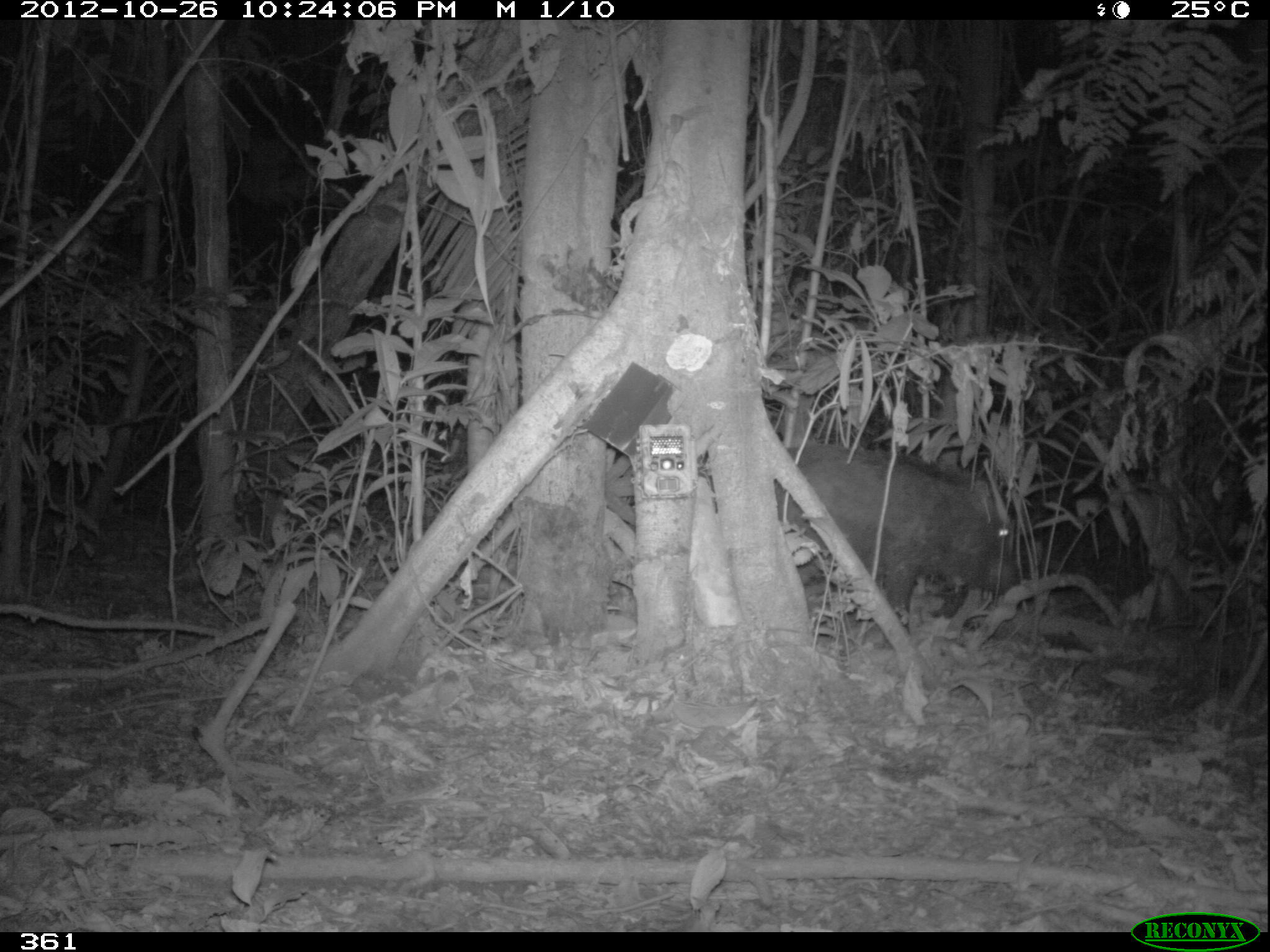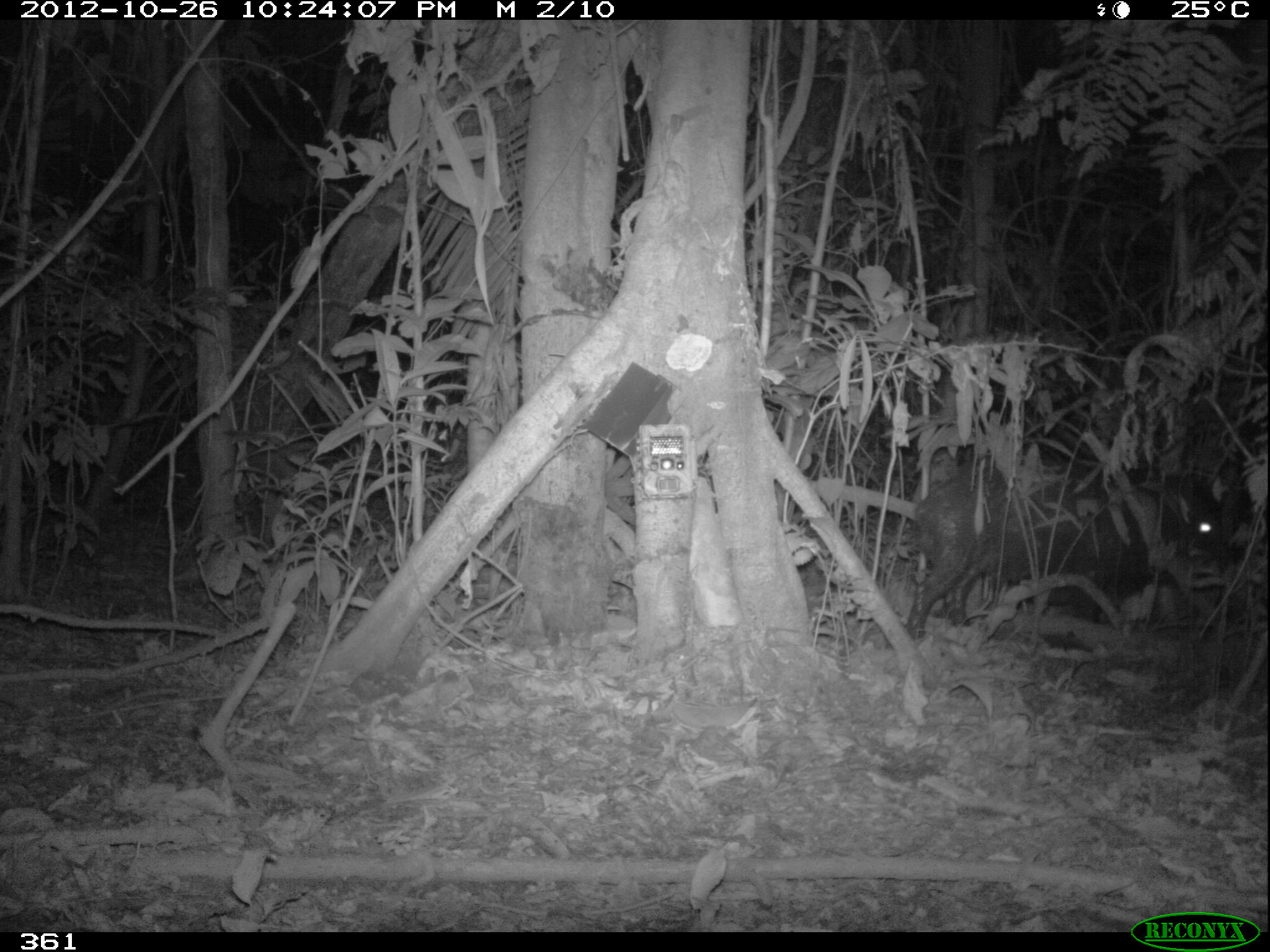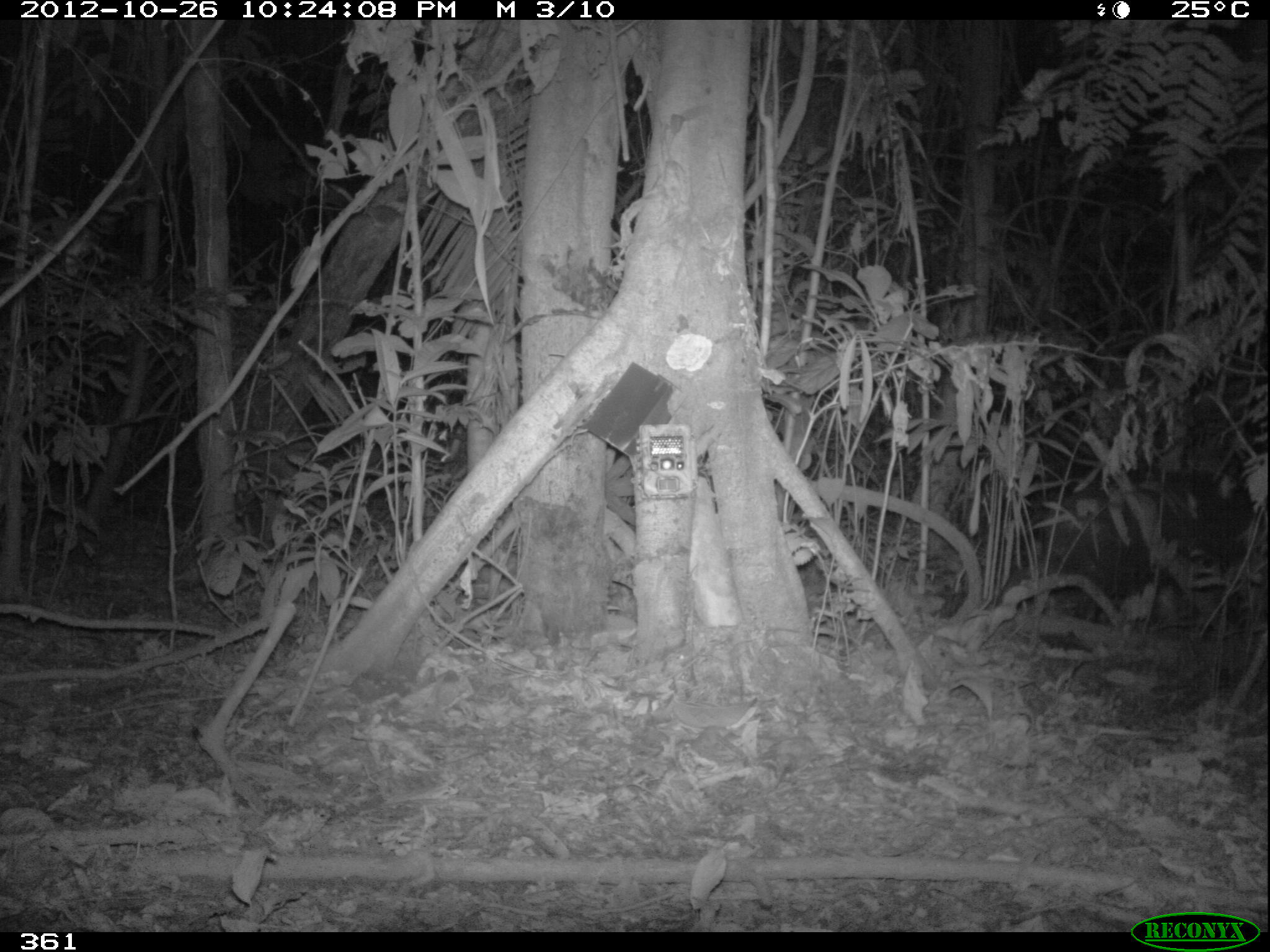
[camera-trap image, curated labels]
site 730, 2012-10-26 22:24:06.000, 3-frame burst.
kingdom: Animalia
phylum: Chordata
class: Mammalia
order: Artiodactyla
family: Tayassuidae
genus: Tayassu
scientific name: Tayassu pecari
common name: white-lipped peccary